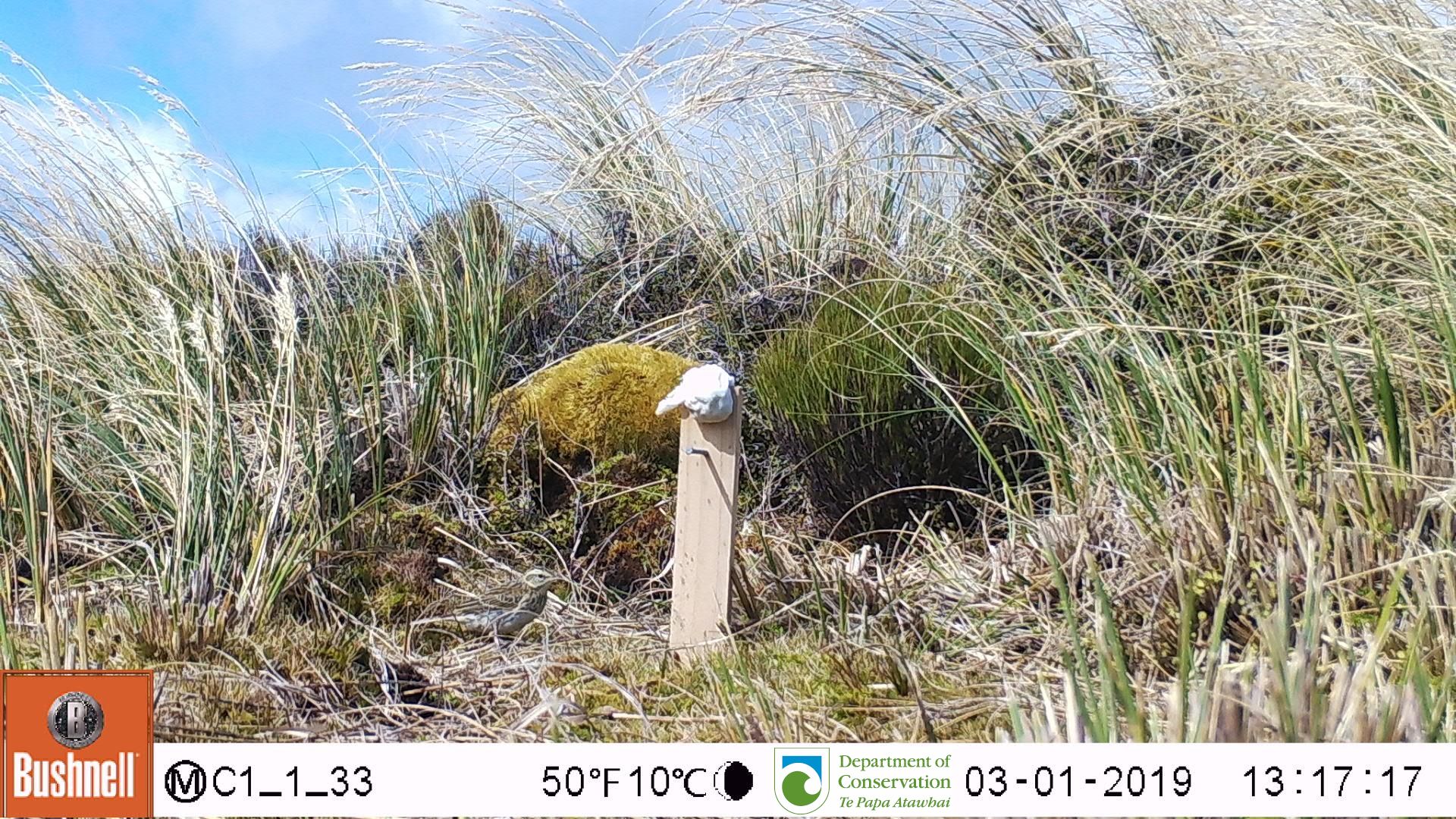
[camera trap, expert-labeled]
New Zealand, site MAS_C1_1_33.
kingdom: Animalia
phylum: Chordata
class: Aves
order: Passeriformes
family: Motacillidae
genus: Anthus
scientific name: Anthus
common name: pipit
Pipit (Anthus).